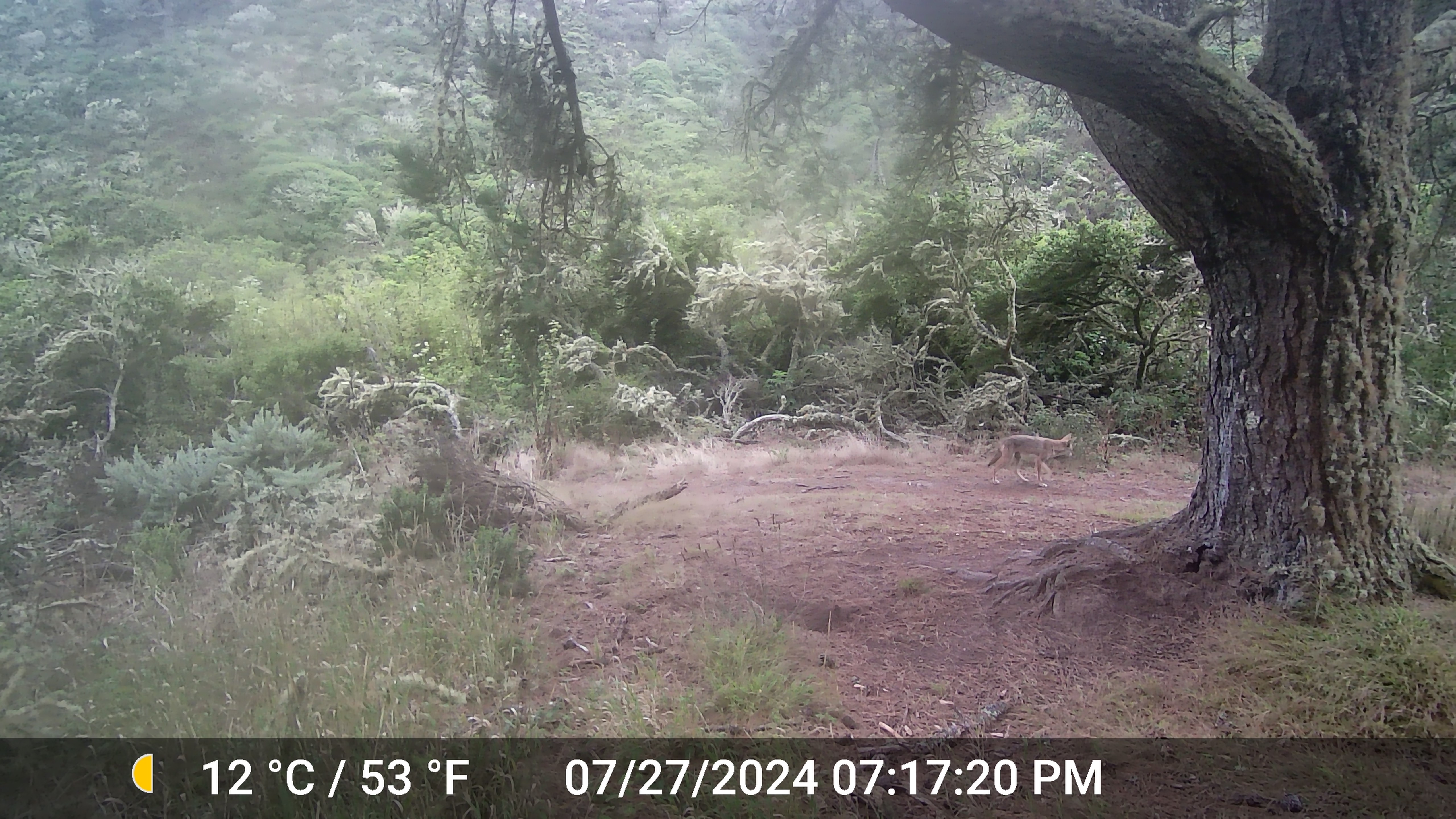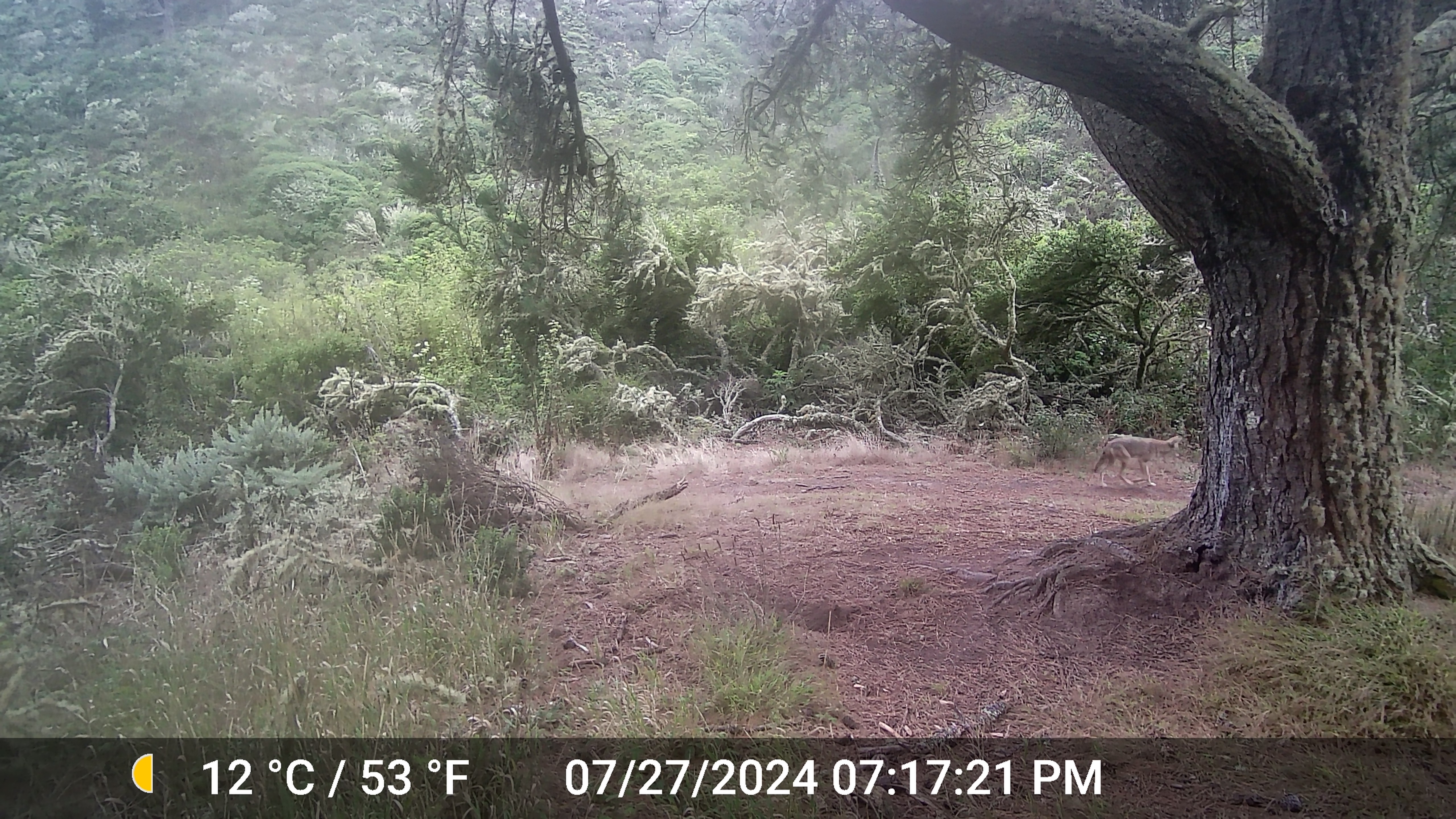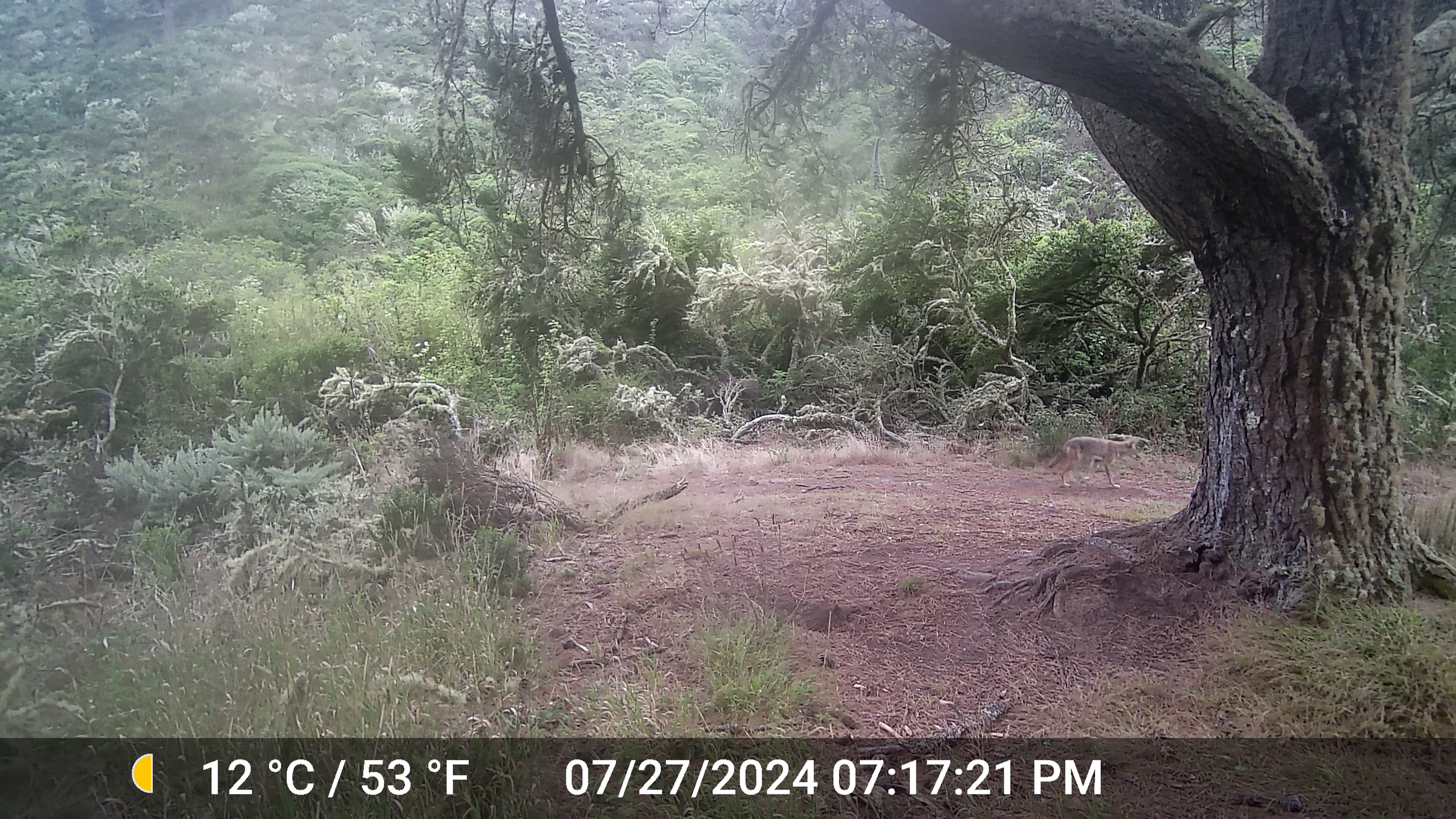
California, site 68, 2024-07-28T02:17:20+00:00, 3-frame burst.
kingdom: Animalia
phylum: Chordata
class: Mammalia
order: Carnivora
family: Canidae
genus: Canis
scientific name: Canis latrans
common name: coyote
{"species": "coyote (Canis latrans)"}